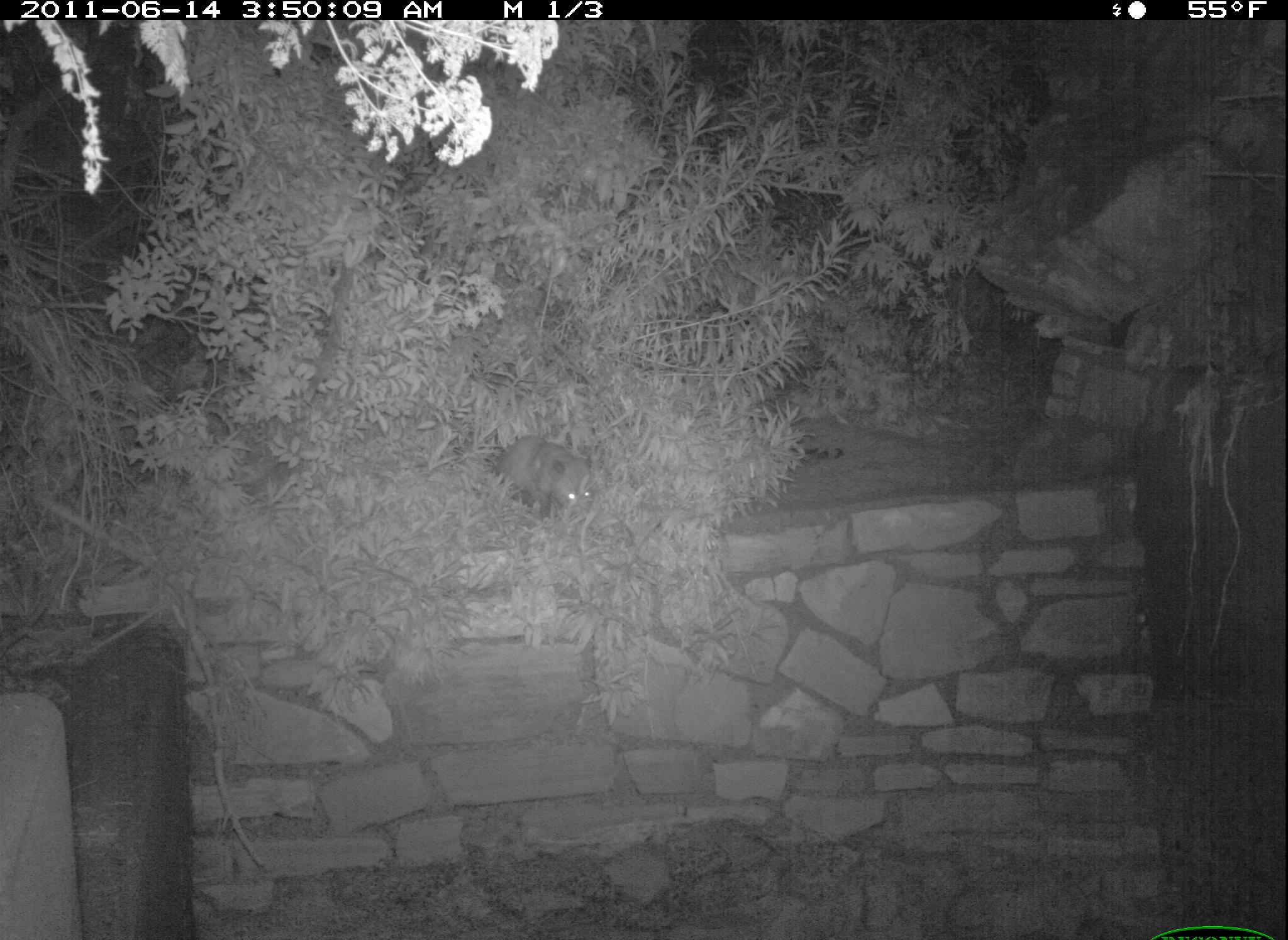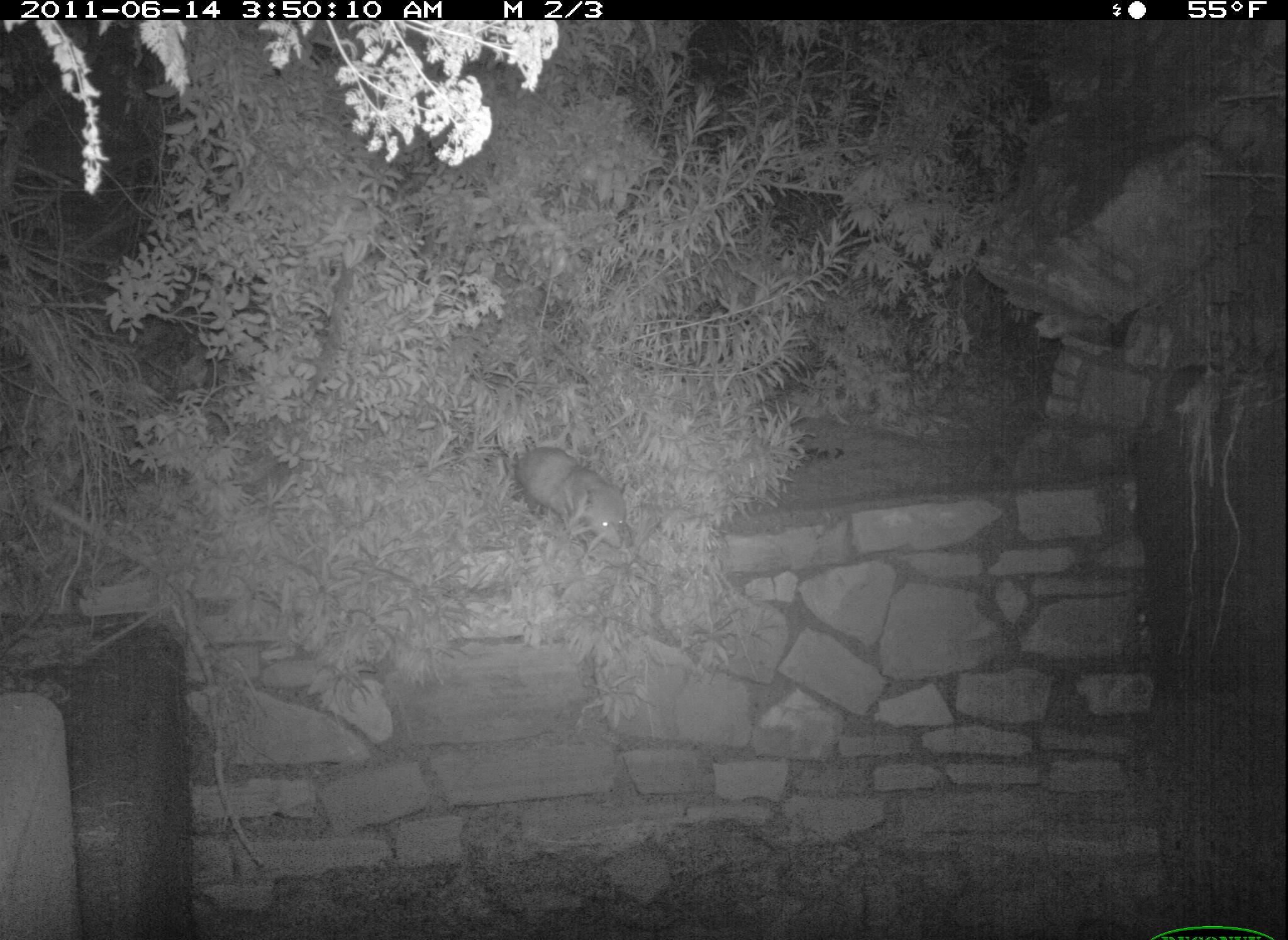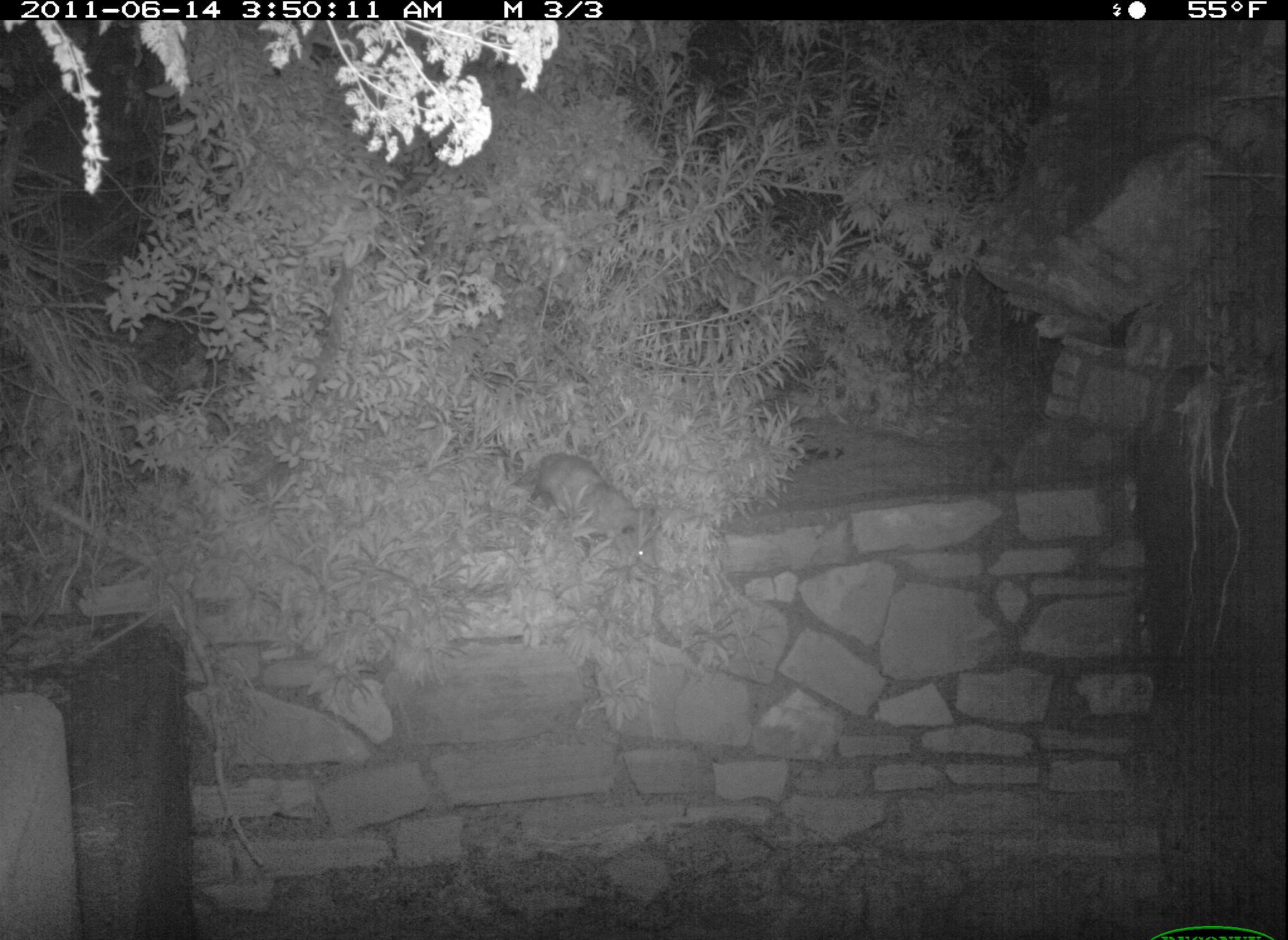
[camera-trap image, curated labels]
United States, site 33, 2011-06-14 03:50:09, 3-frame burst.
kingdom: Animalia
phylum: Chordata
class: Mammalia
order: Didelphimorphia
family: Didelphidae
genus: Didelphis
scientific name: Didelphis virginiana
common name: virginia opossum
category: opossum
Opossum (virginia opossum) (Didelphis virginiana).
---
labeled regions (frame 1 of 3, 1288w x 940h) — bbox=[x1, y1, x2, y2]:
opossum: bbox=[481, 435, 620, 533]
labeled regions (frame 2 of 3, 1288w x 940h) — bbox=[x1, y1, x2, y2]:
opossum: bbox=[475, 416, 667, 583]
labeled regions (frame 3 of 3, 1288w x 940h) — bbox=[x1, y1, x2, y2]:
opossum: bbox=[464, 432, 692, 591]